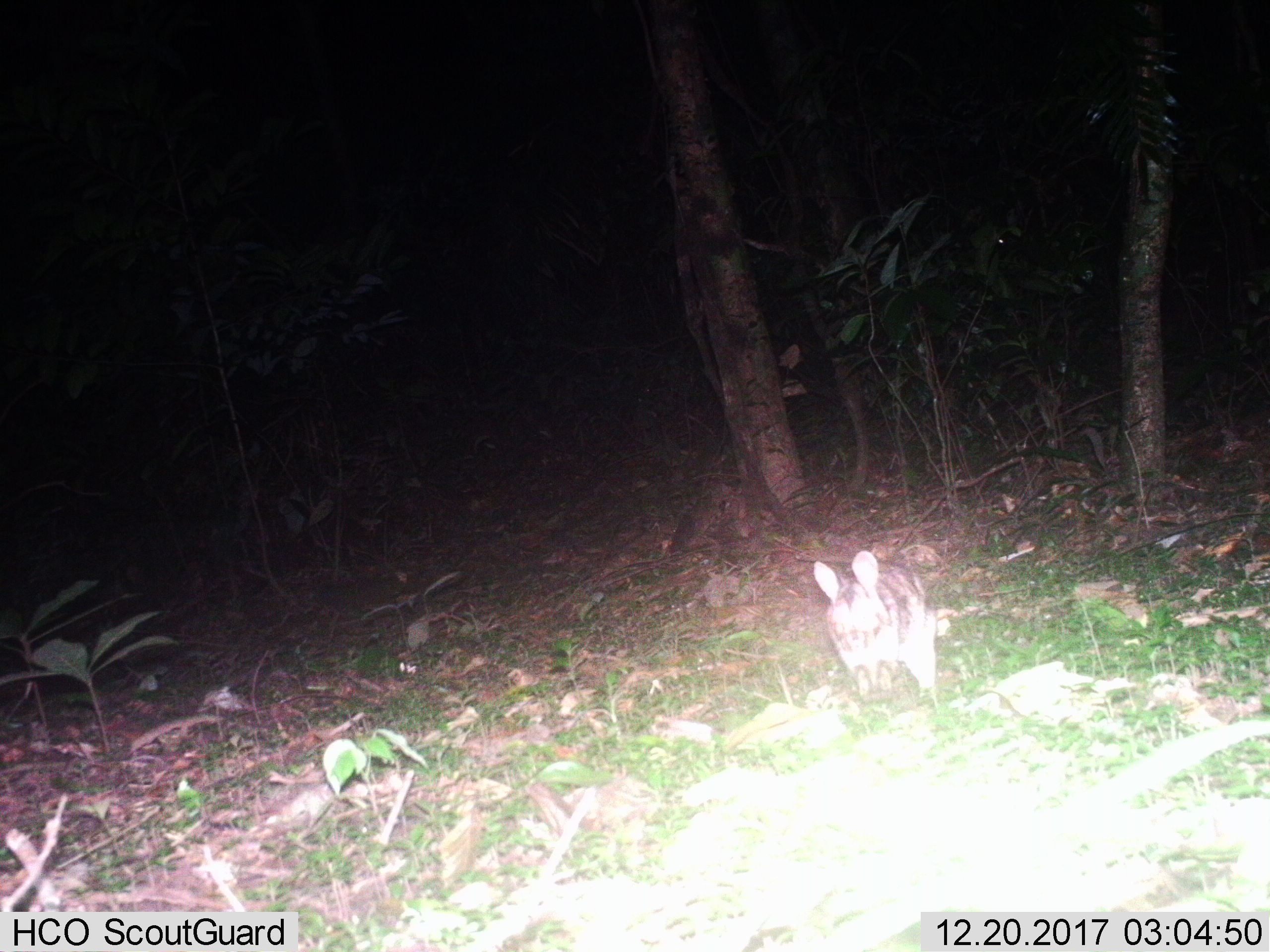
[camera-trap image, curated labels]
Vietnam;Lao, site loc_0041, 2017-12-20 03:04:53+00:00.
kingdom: Animalia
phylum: Chordata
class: Mammalia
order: Lagomorpha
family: Leporidae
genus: Nesolagus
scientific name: Nesolagus timminsi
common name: annamite striped rabbit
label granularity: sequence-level